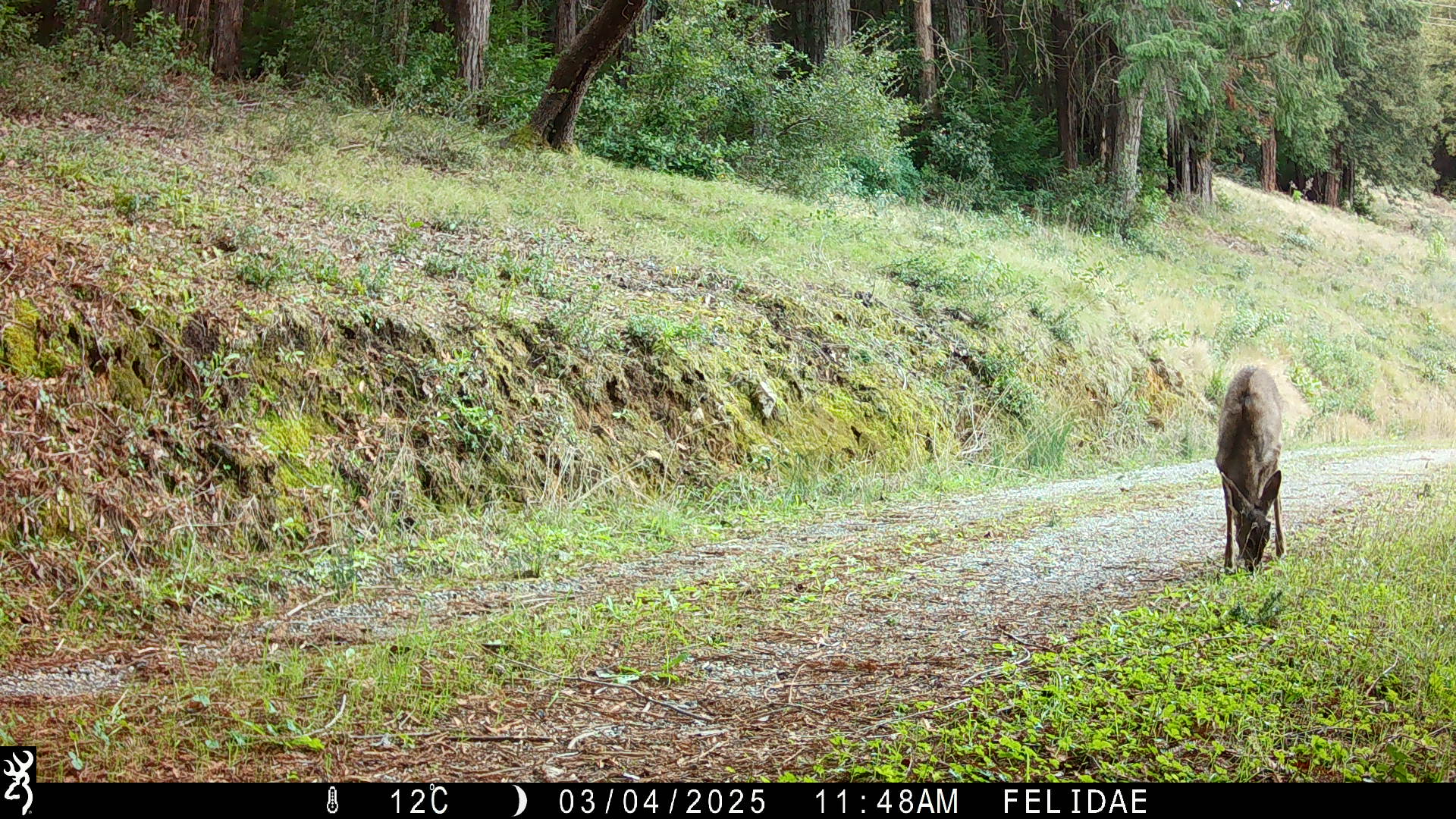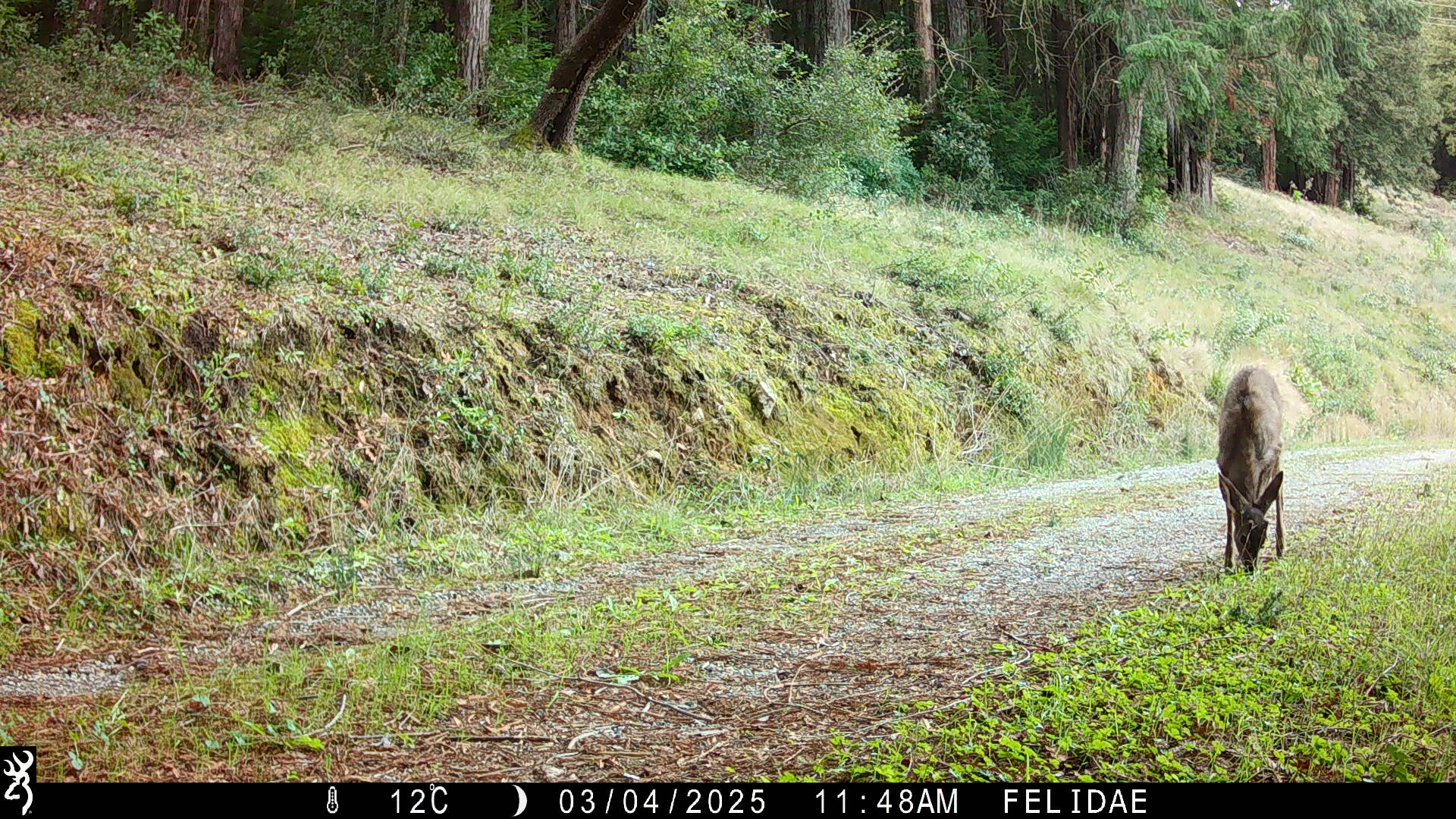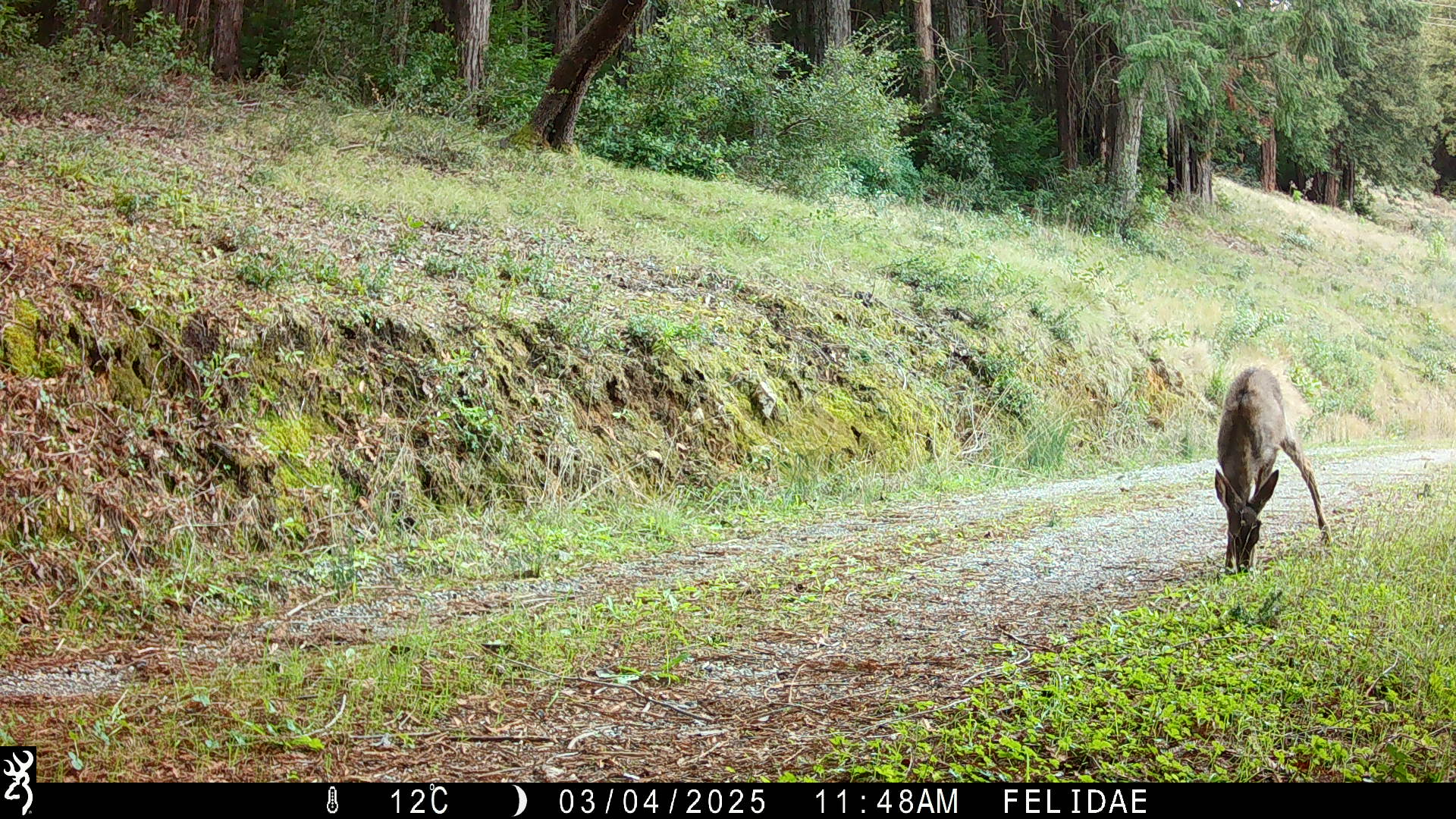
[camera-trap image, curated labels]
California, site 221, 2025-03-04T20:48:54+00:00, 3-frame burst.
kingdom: Animalia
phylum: Chordata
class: Mammalia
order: Artiodactyla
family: Cervidae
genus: Odocoileus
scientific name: Odocoileus hemionus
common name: mule deer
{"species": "mule deer (Odocoileus hemionus)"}